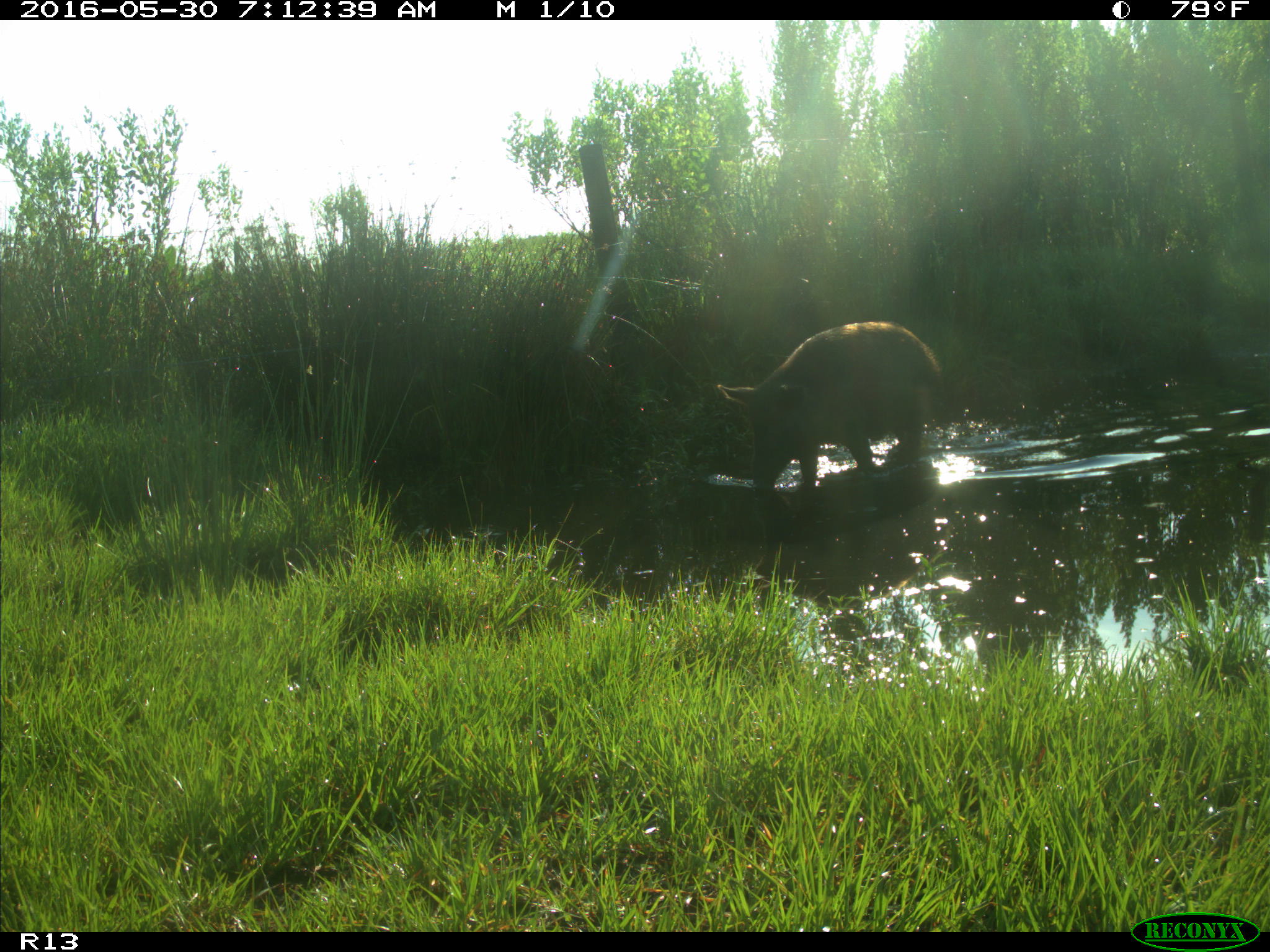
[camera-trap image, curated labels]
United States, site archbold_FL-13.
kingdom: Animalia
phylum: Chordata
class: Mammalia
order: Artiodactyla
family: Suidae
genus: Sus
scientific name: Sus scrofa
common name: wild boar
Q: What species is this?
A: Sus scrofa (wild boar).